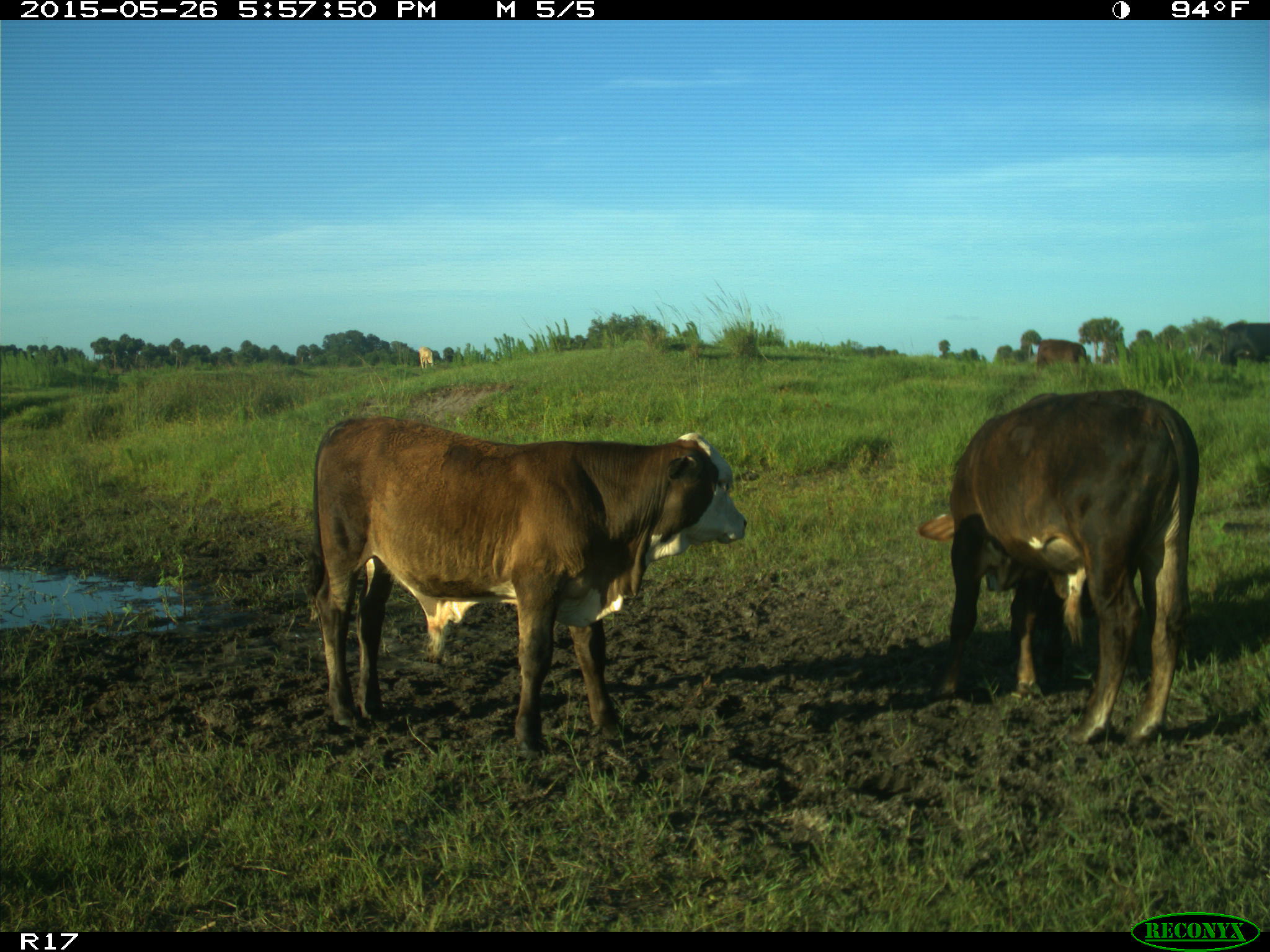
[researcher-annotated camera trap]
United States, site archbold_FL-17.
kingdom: Animalia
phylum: Chordata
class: Mammalia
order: Artiodactyla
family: Bovidae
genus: Bos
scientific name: Bos taurus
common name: domestic cow